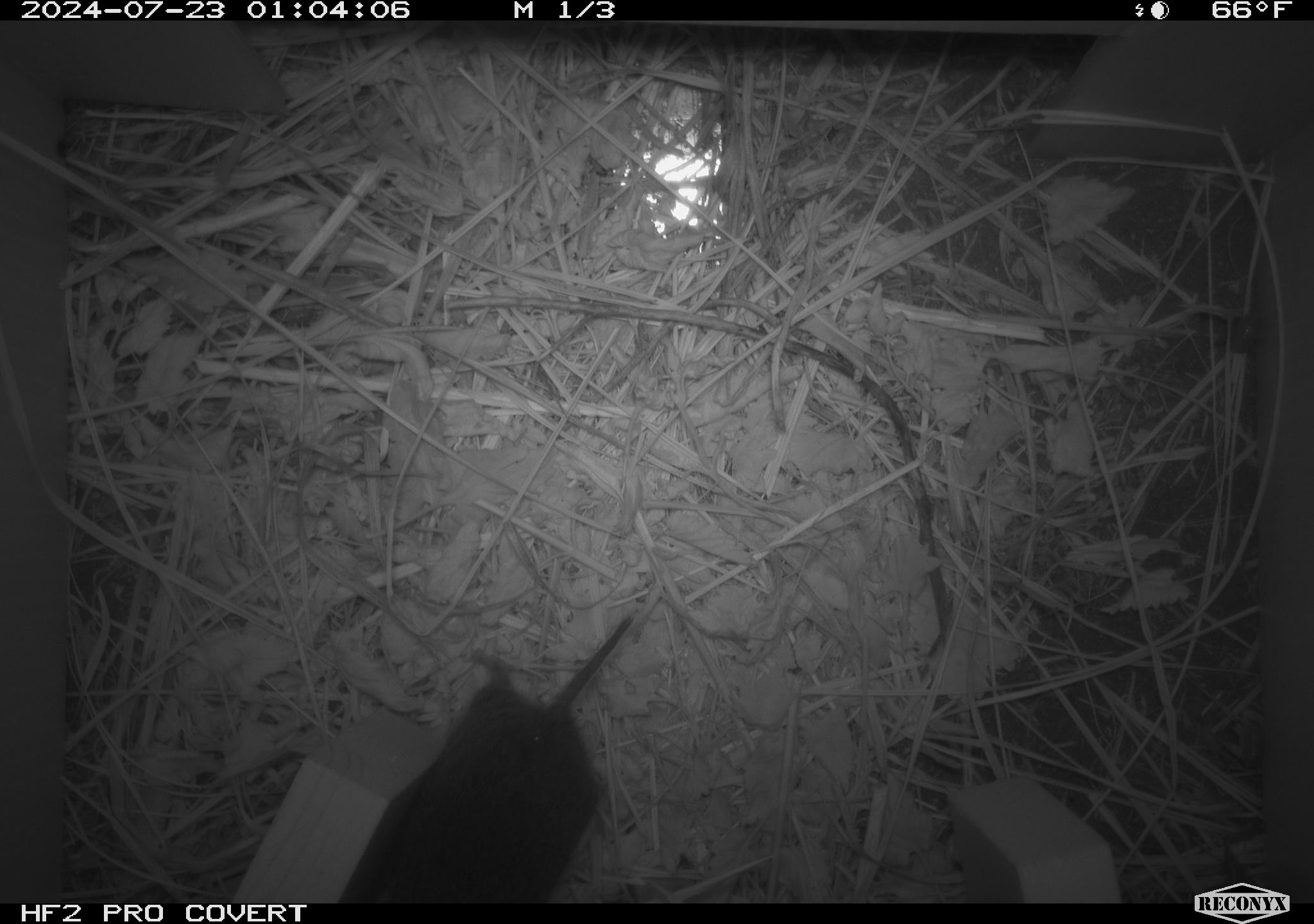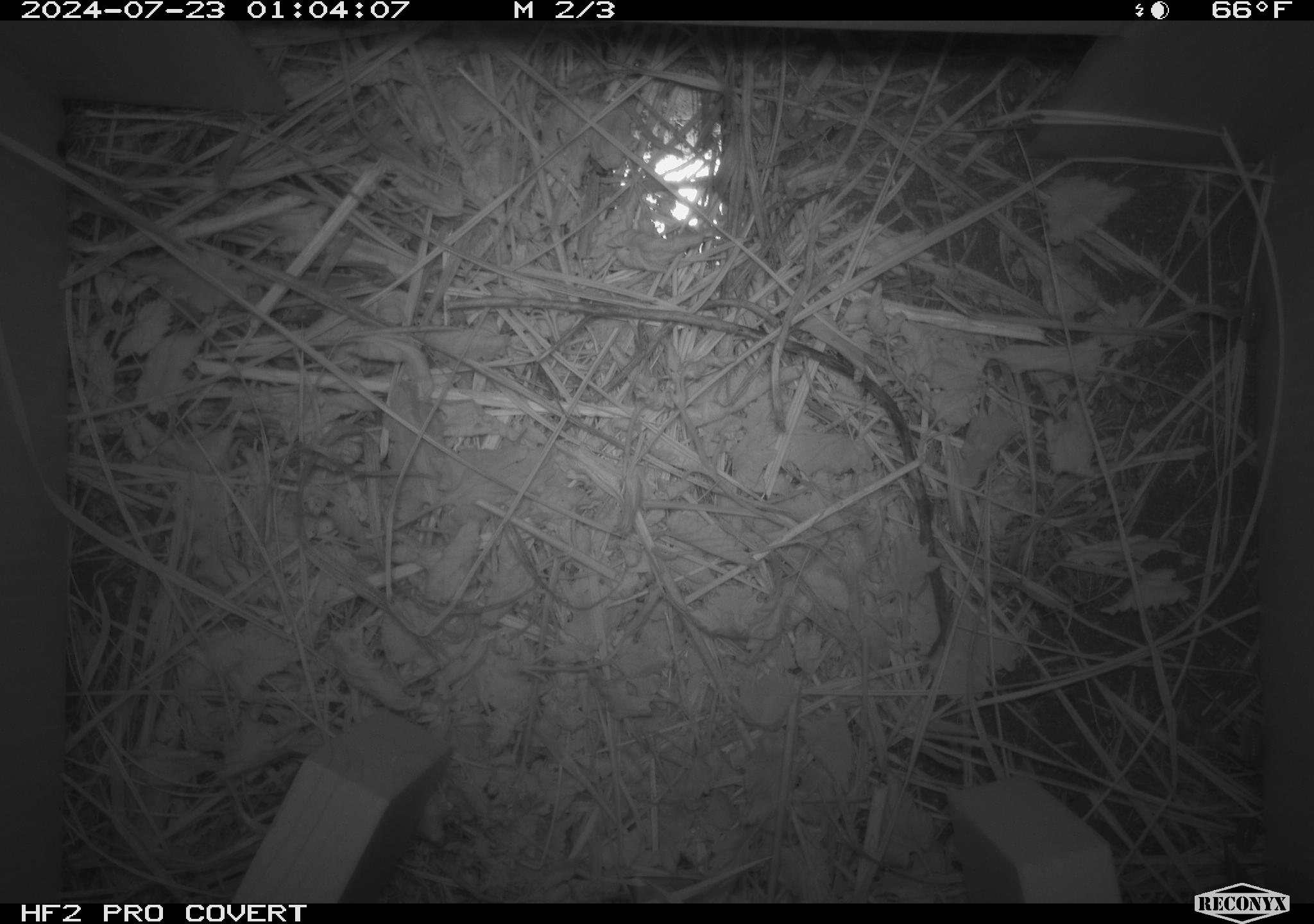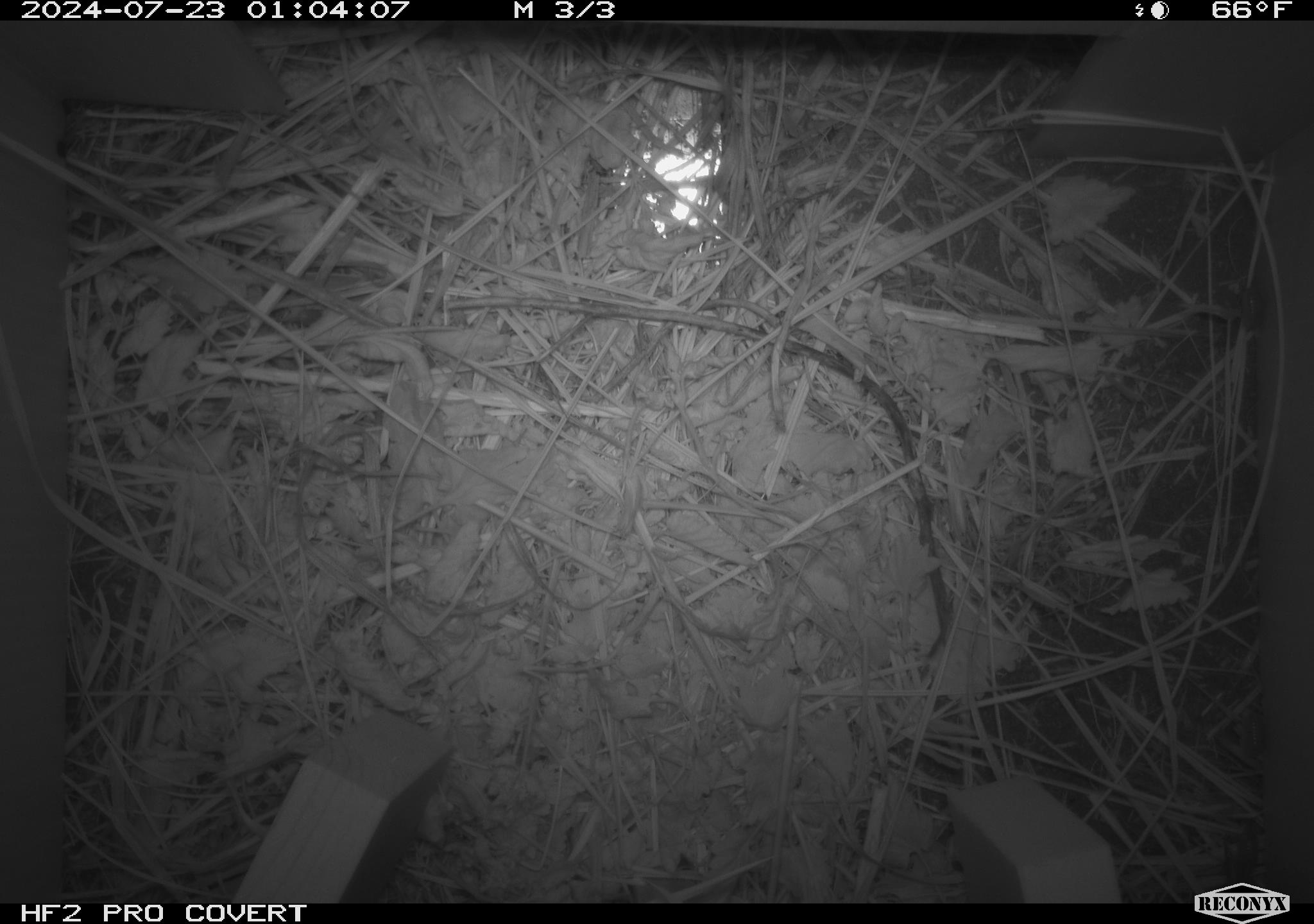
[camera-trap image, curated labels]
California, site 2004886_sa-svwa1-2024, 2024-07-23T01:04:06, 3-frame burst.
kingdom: Animalia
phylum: Chordata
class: Mammalia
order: Rodentia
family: Cricetidae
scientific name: Arvicolinae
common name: voles, lemmings, and muskrats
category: arvicolinae subfamily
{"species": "arvicolinae subfamily (voles, lemmings, and muskrats) (Arvicolinae)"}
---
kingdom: Animalia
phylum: Arthropoda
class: Malacostraca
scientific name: Malacostraca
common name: amphipods, crabs, isopods, krill, lobsters and shrimps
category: malacostracan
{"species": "malacostracan (amphipods, crabs, isopods, krill, lobsters and shrimps) (Malacostraca)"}